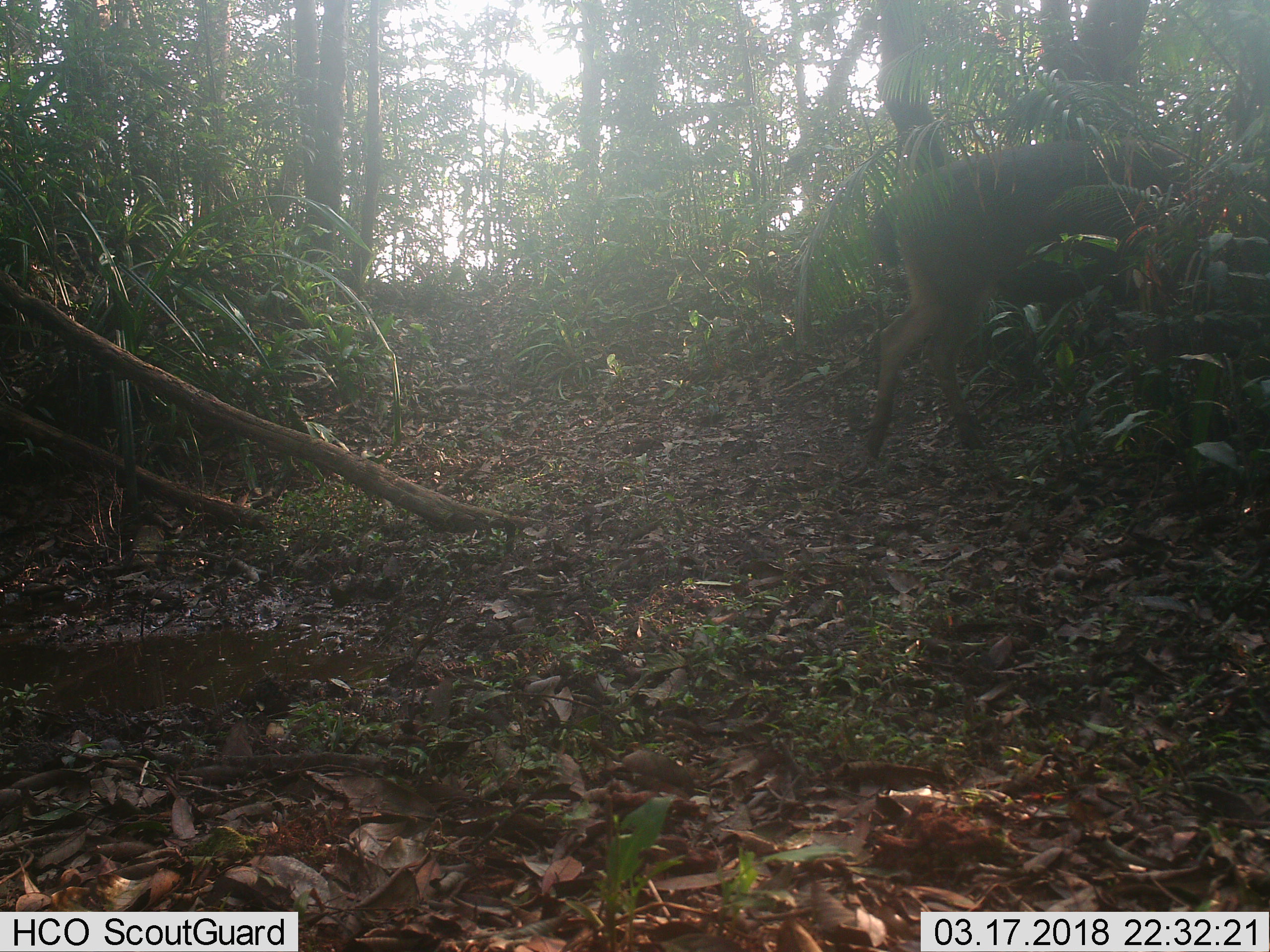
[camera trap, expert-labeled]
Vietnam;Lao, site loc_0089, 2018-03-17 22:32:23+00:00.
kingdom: Animalia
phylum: Chordata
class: Mammalia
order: Artiodactyla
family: Cervidae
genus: Rusa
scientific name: Rusa unicolor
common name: sambar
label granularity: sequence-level